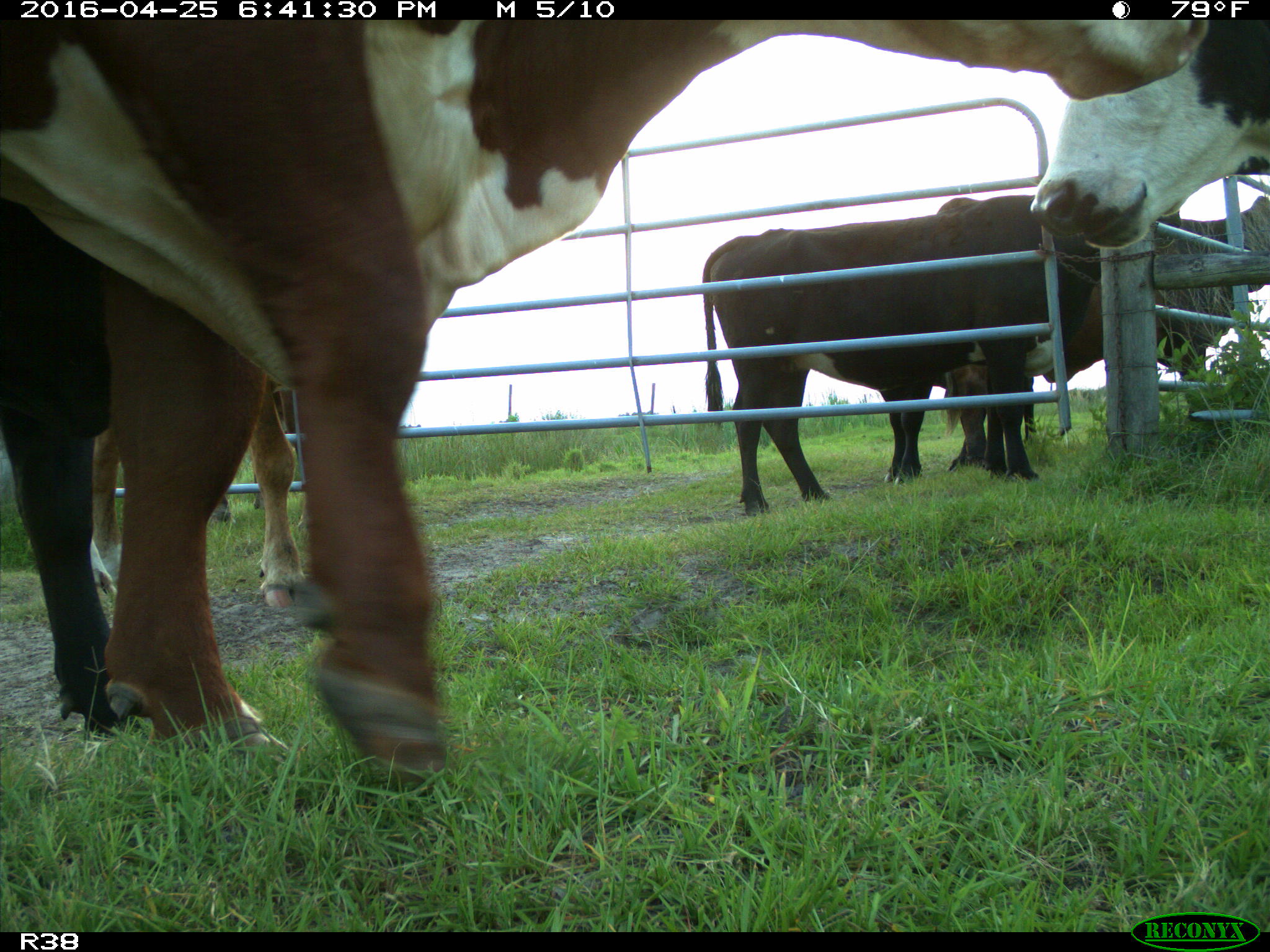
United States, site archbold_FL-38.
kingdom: Animalia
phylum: Chordata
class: Mammalia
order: Artiodactyla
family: Bovidae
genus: Bos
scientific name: Bos taurus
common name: domestic cow